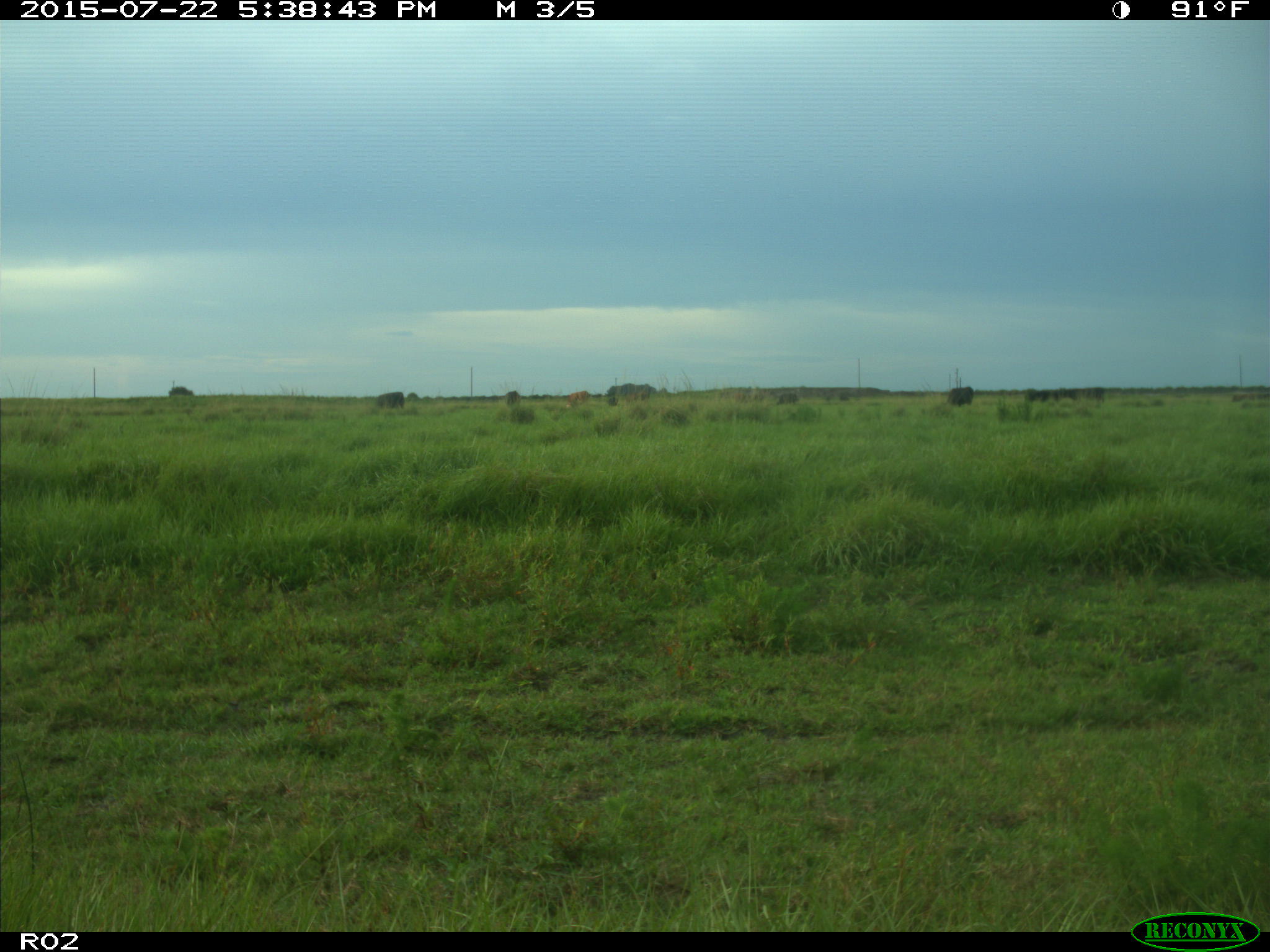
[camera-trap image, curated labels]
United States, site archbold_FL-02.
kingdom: Animalia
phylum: Chordata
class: Mammalia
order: Artiodactyla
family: Bovidae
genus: Bos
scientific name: Bos taurus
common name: domestic cow